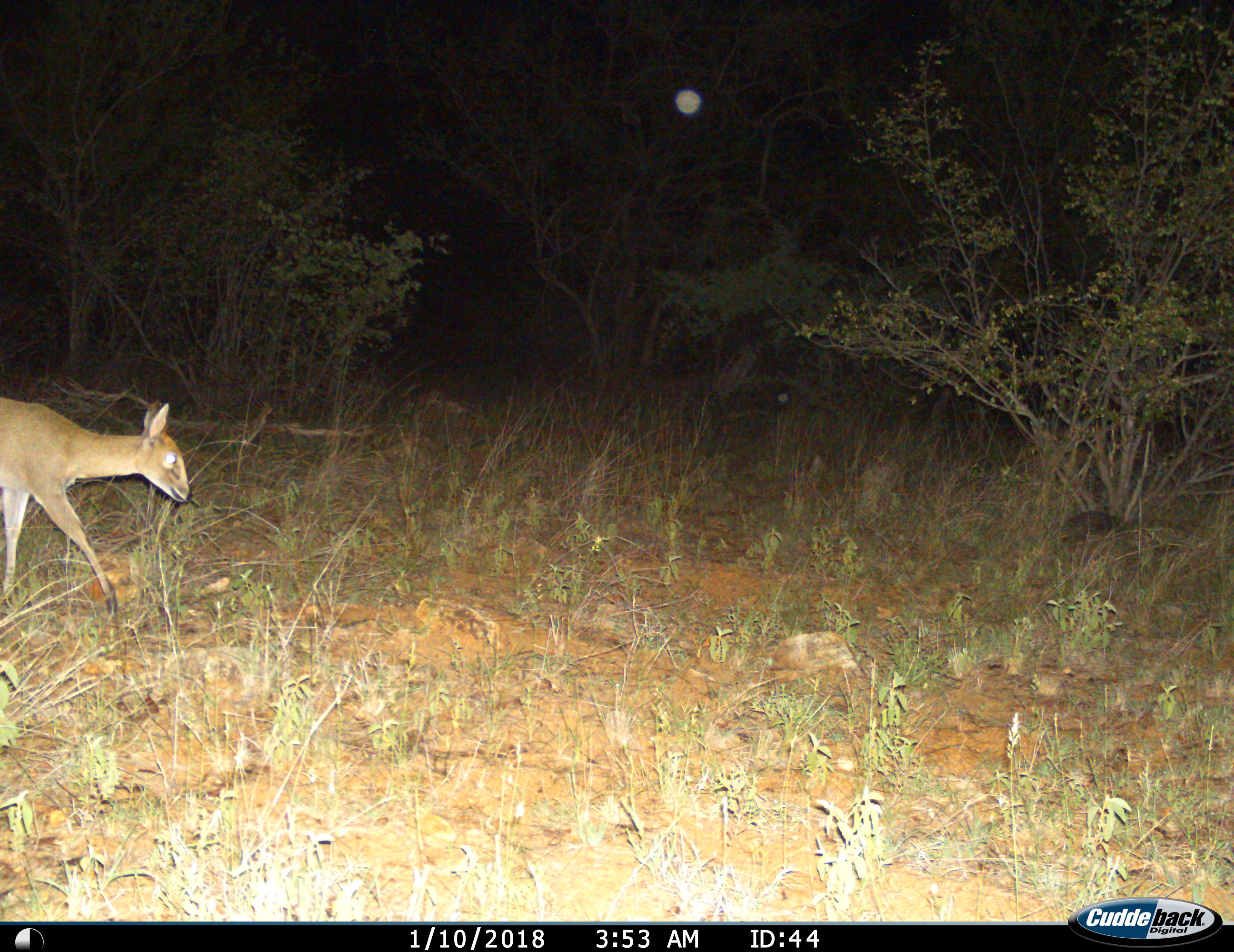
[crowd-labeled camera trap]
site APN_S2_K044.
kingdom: Animalia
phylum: Chordata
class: Mammalia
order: Artiodactyla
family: Bovidae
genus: Sylvicapra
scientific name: Sylvicapra grimmia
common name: common duiker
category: duikercommongrey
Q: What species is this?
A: Duikercommongrey (common duiker) (Sylvicapra grimmia).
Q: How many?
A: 1.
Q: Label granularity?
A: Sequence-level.